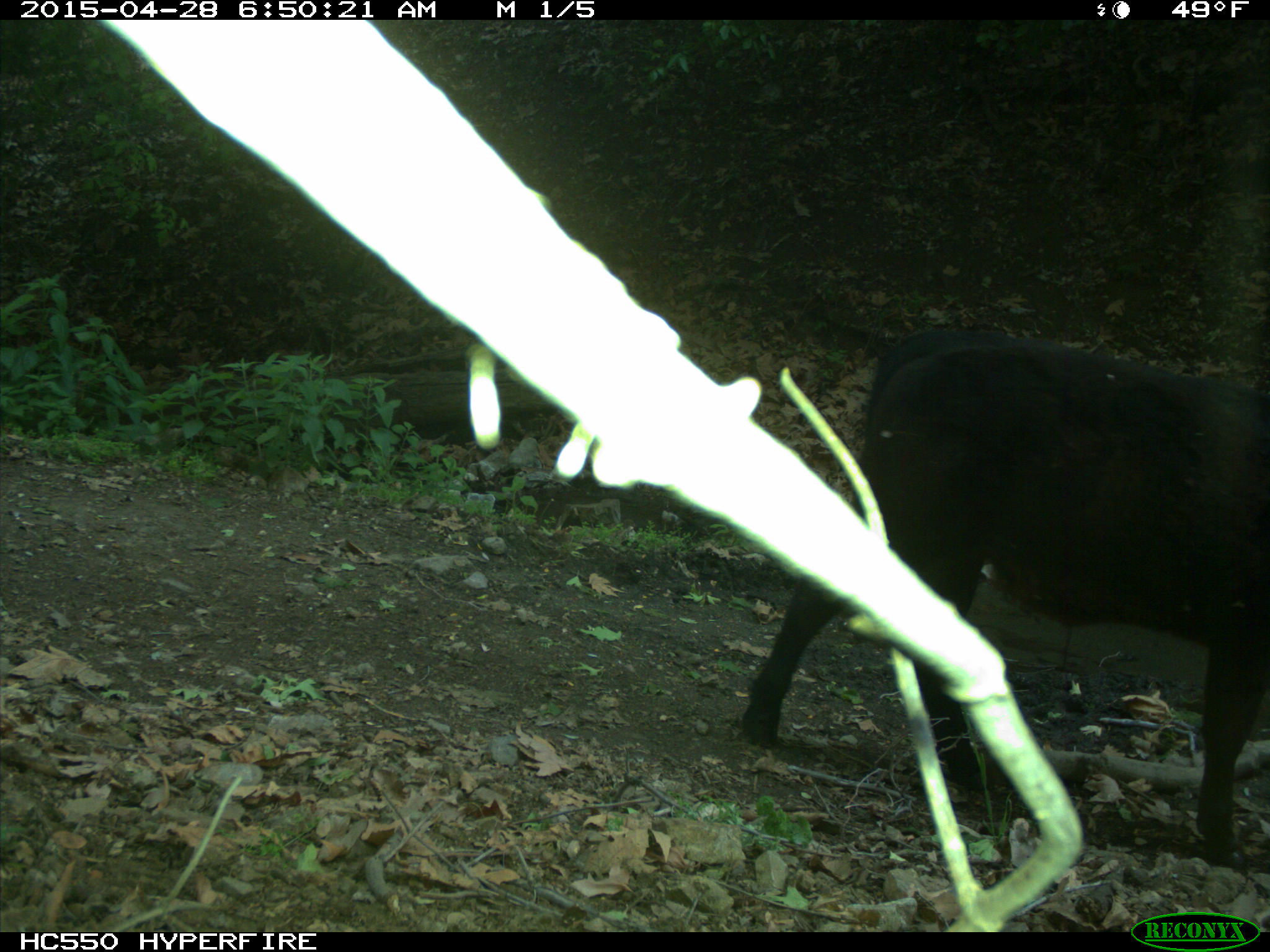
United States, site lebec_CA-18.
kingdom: Animalia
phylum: Chordata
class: Mammalia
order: Artiodactyla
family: Bovidae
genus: Bos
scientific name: Bos taurus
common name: domestic cow